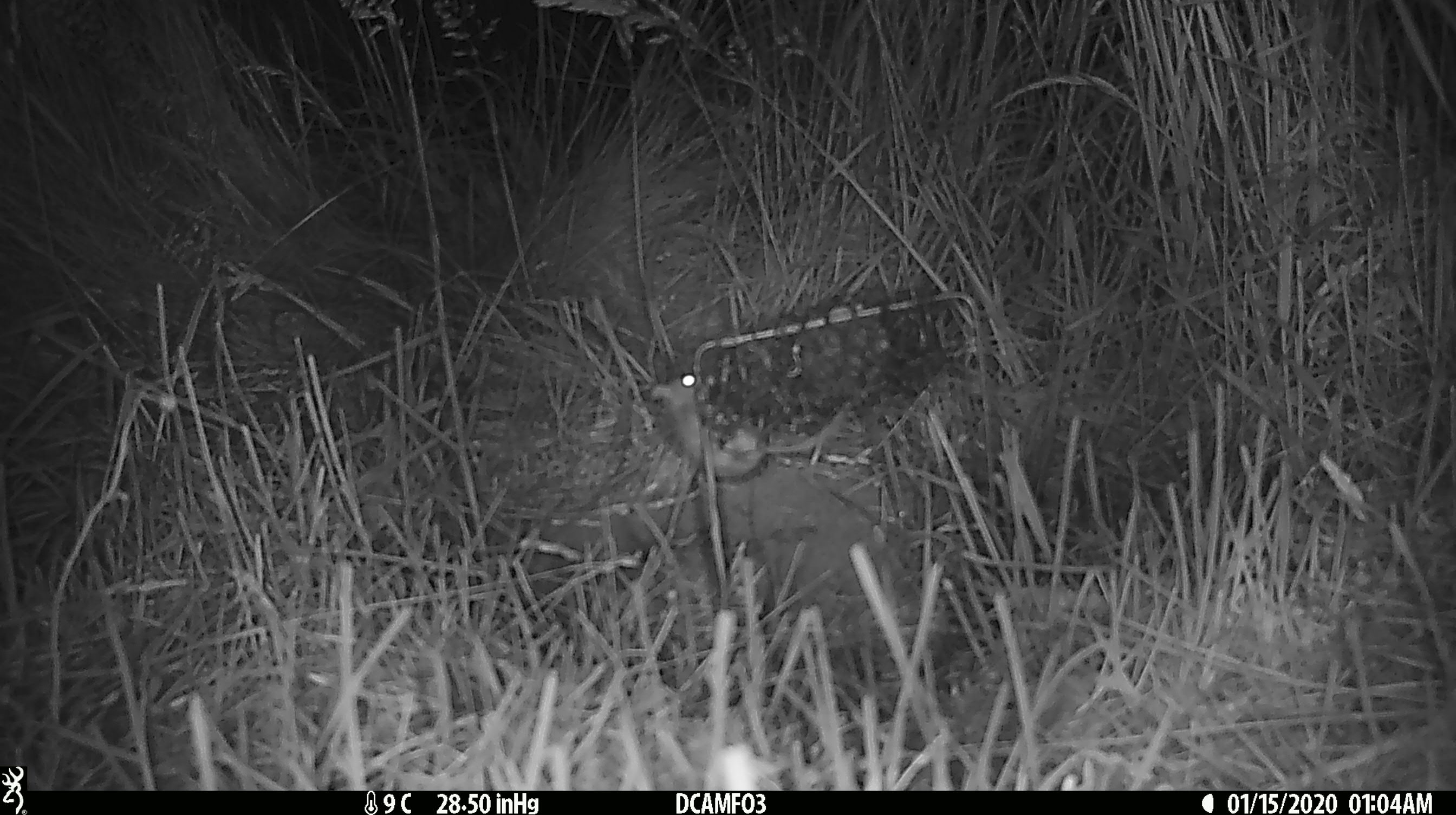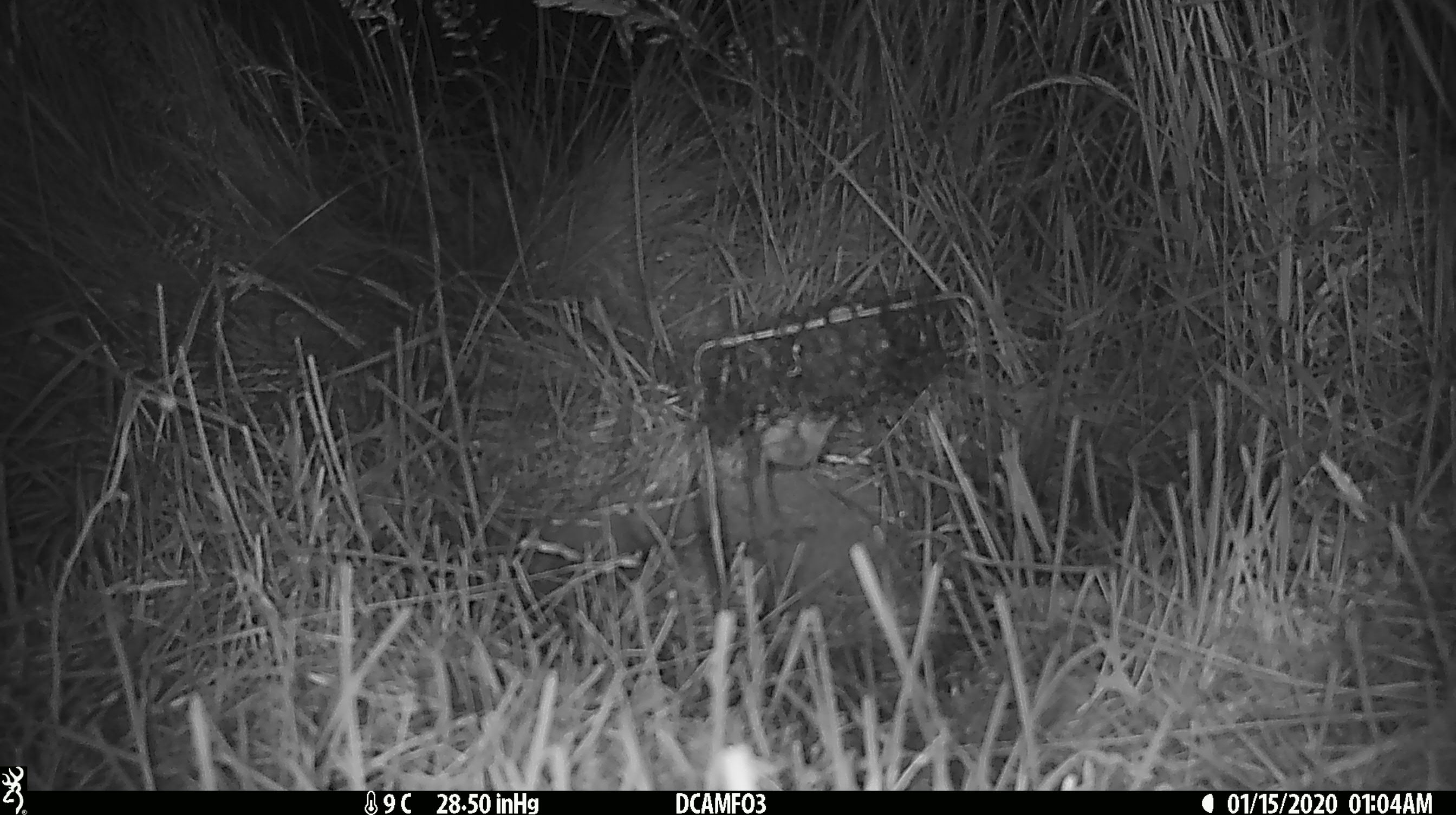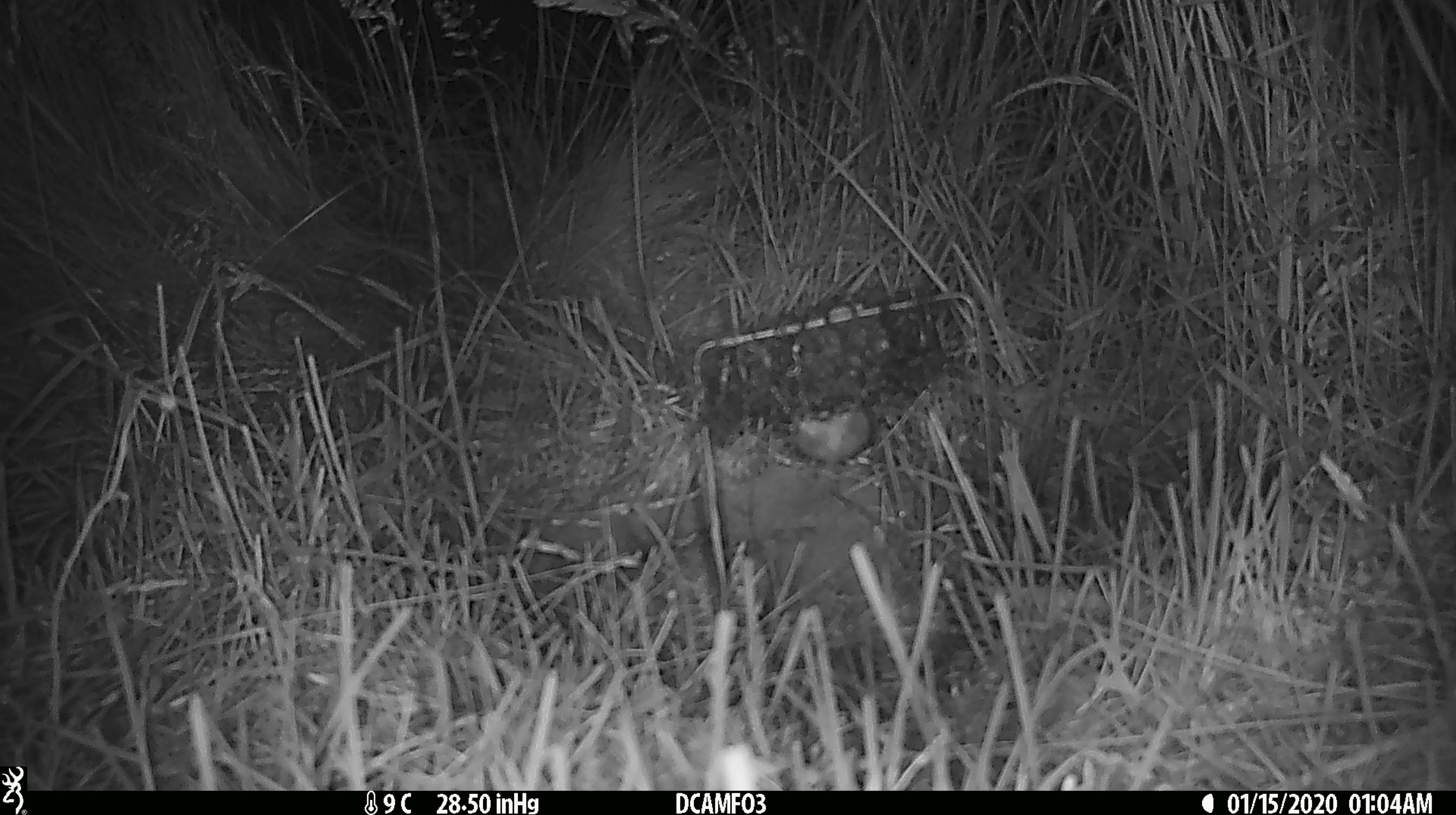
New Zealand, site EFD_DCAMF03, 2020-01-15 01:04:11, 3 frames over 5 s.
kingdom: Animalia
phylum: Chordata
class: Mammalia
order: Rodentia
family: Muridae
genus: Mus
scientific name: Mus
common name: mouse